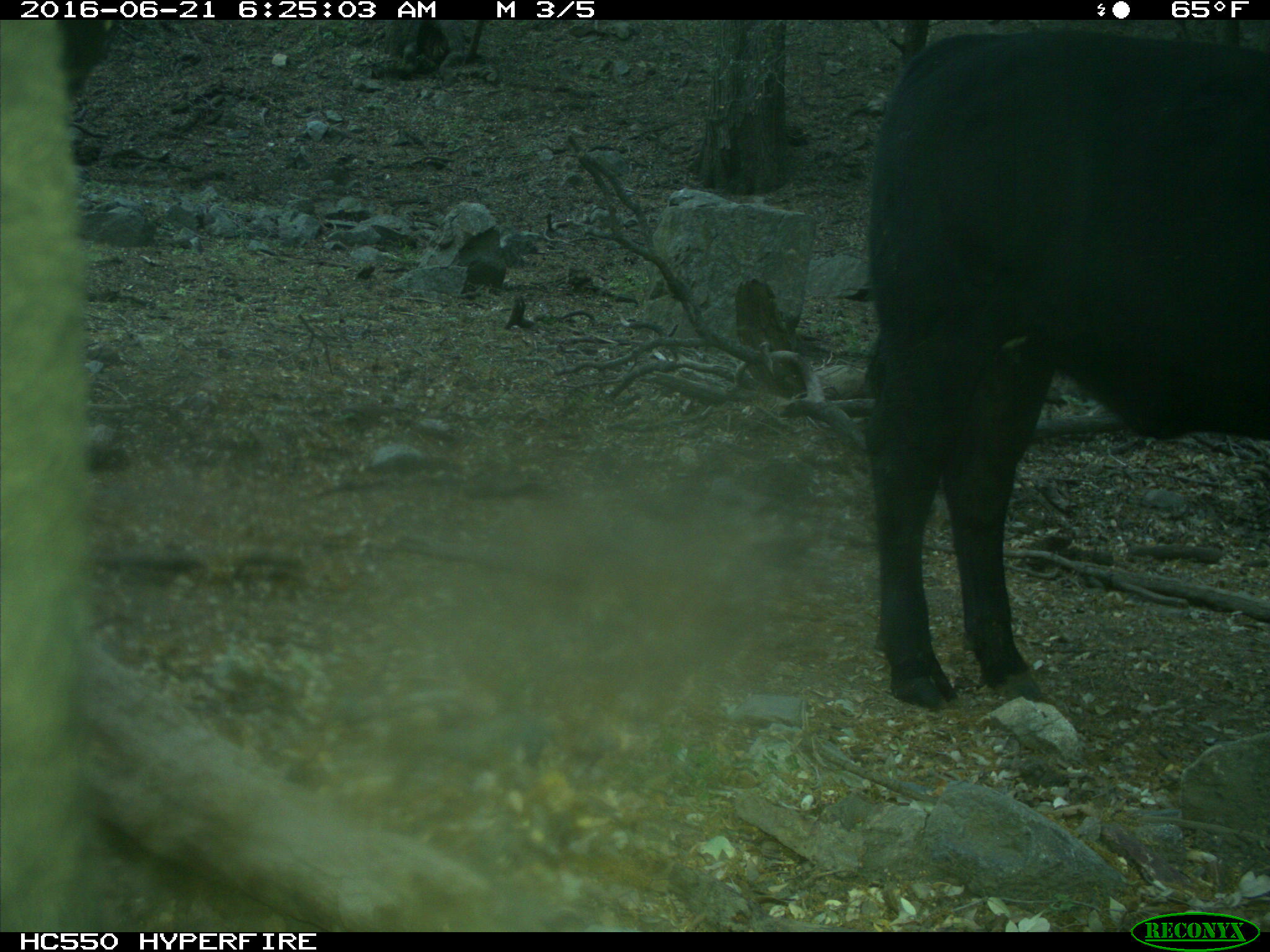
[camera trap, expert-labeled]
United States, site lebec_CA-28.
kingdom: Animalia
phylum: Chordata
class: Mammalia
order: Artiodactyla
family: Bovidae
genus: Bos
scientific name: Bos taurus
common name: domestic cow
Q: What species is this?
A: Bos taurus (domestic cow).